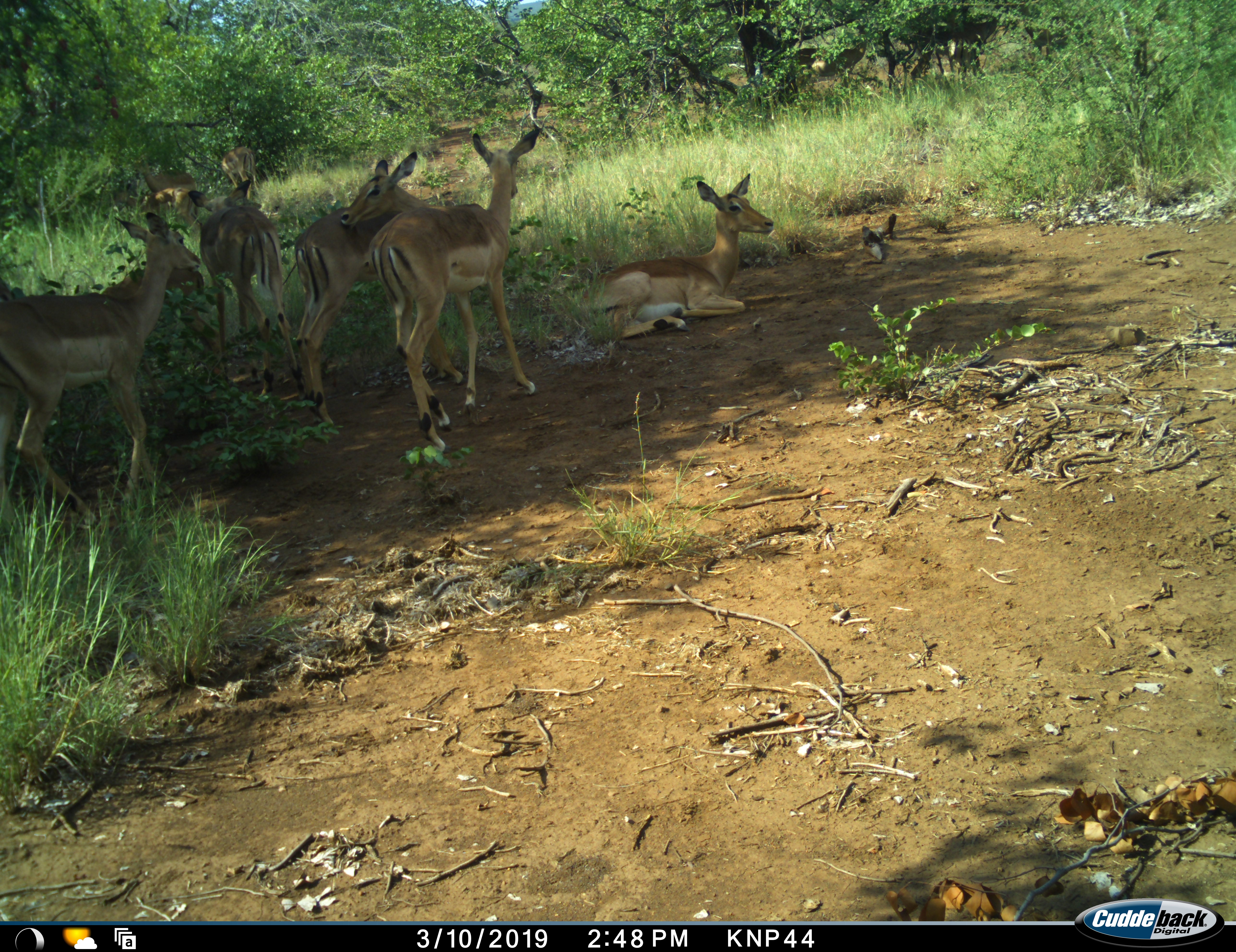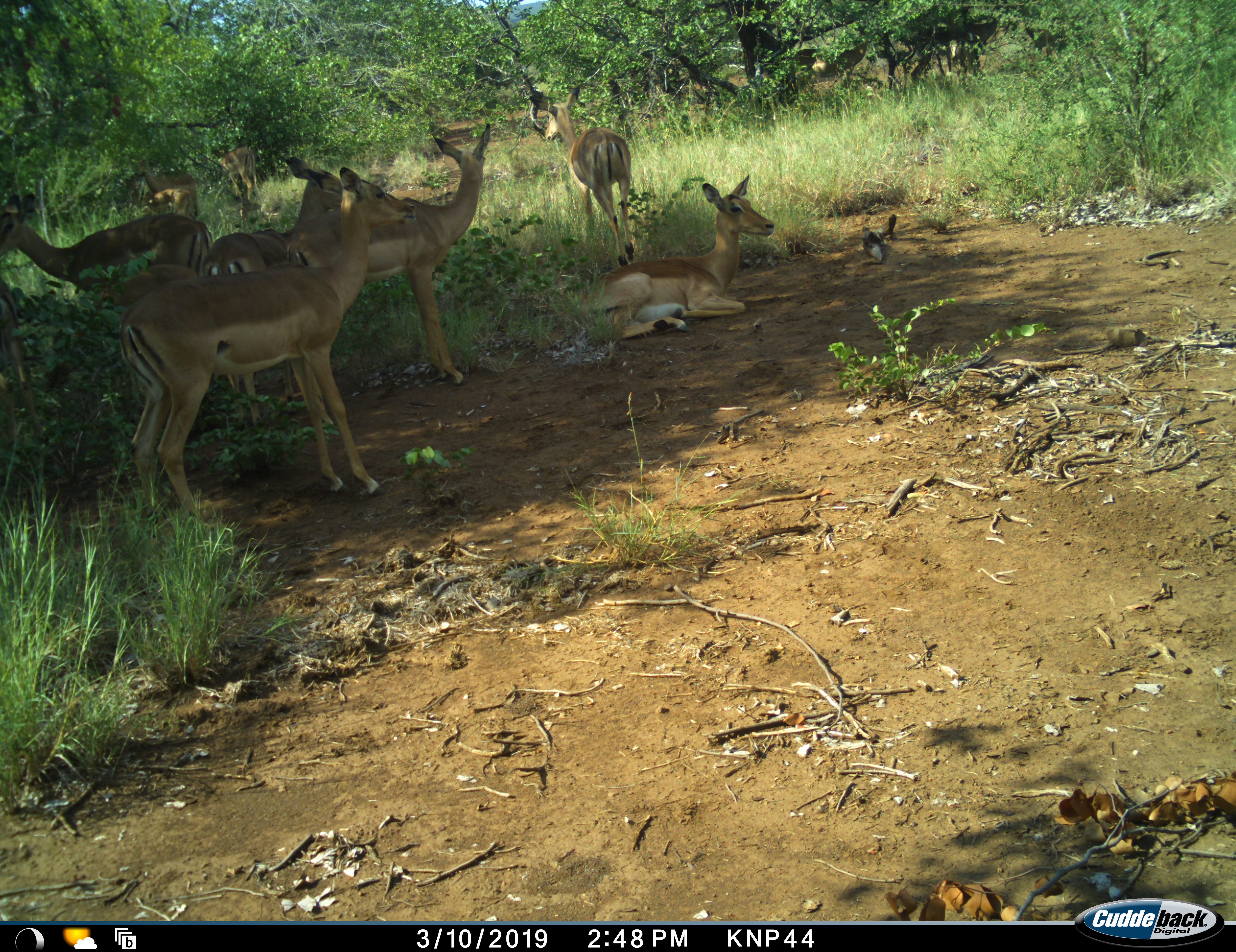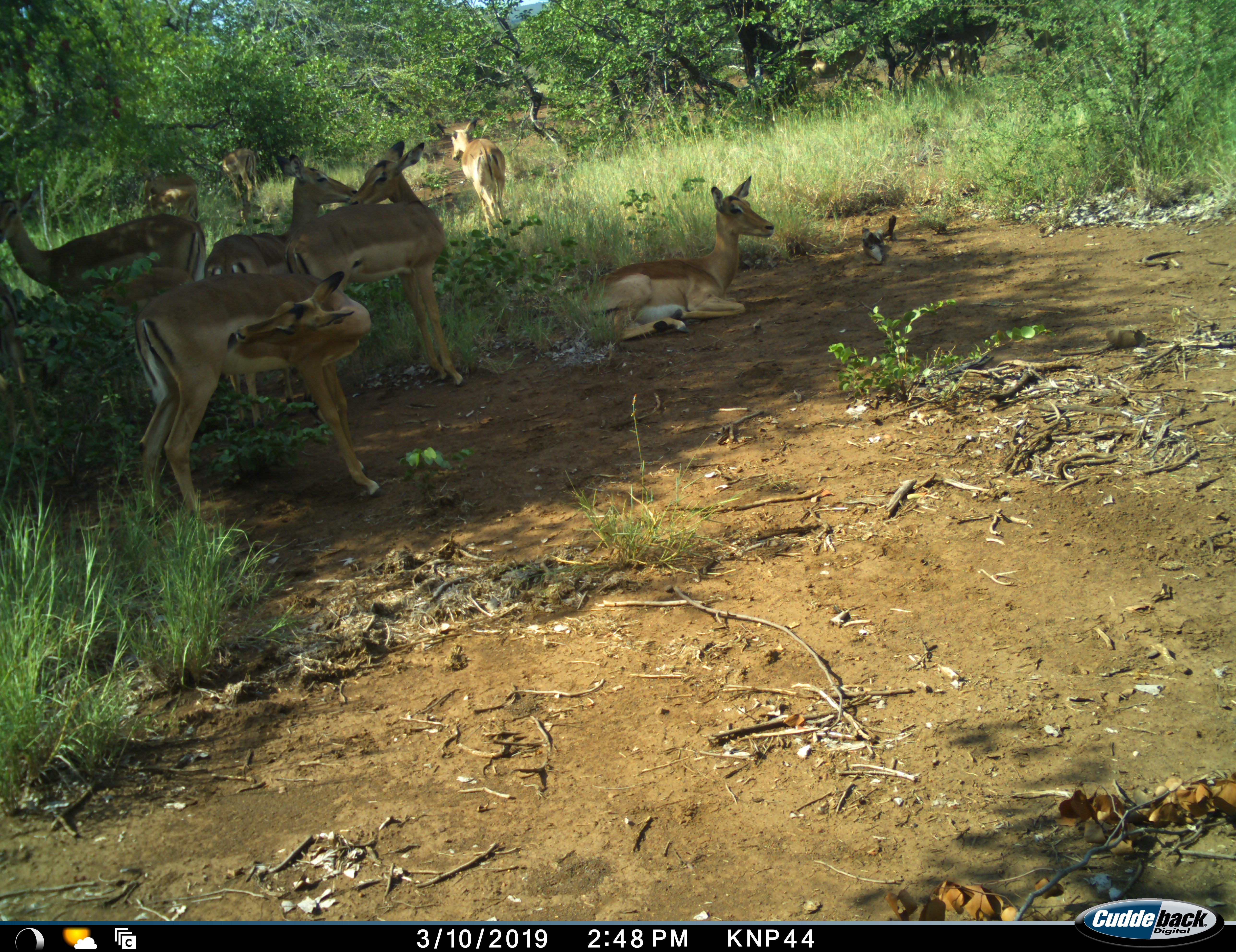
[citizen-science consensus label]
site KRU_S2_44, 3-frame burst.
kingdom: Animalia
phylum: Chordata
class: Mammalia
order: Artiodactyla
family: Bovidae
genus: Aepyceros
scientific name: Aepyceros melampus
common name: impala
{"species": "impala (Aepyceros melampus)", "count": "8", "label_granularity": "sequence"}